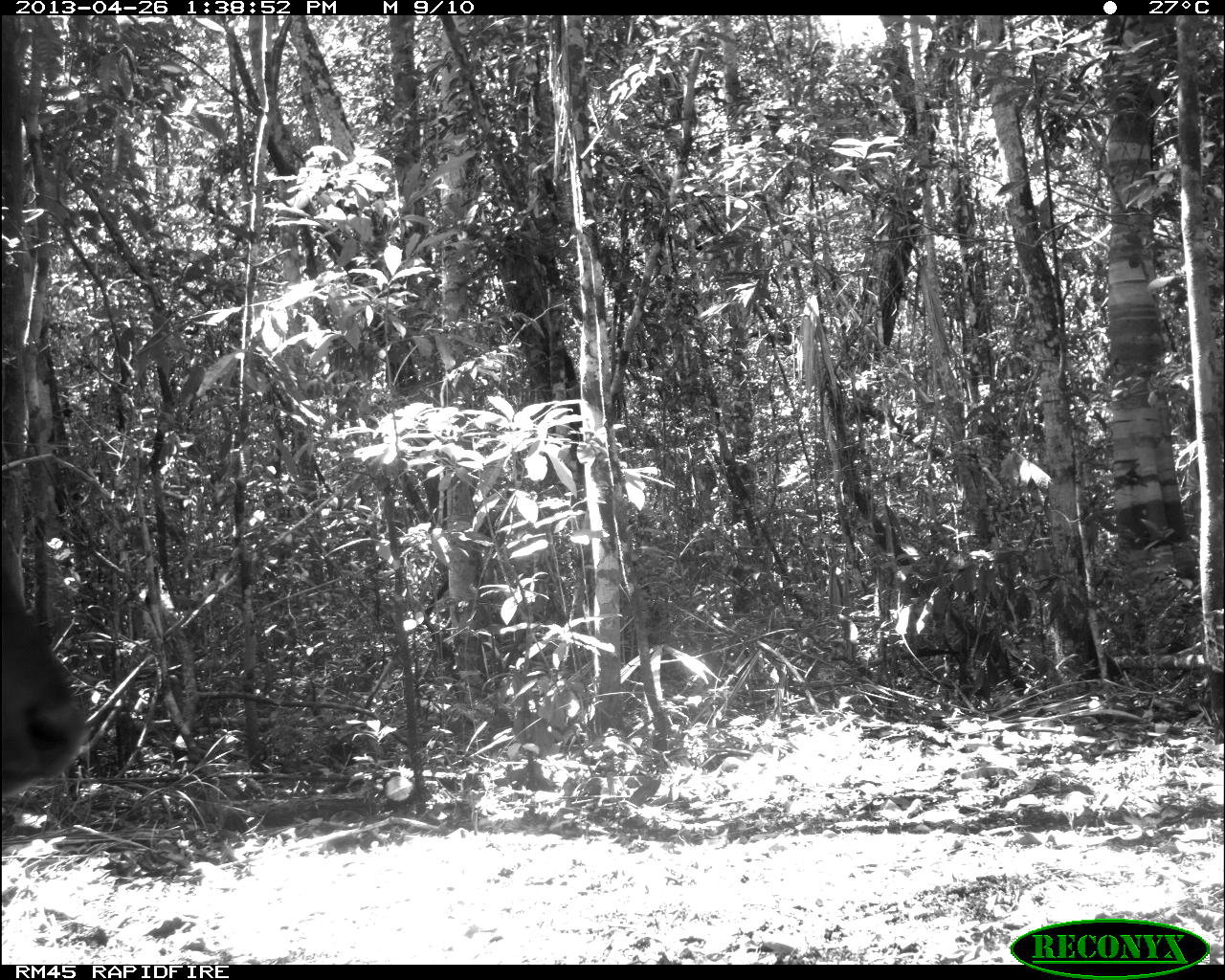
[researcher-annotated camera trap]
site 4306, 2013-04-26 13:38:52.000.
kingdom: Animalia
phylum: Chordata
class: Mammalia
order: Artiodactyla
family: Cervidae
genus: Odocoileus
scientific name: Odocoileus pandora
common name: yucatán brown brocket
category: mazama pandora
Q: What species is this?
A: Mazama pandora (yucatán brown brocket) (Odocoileus pandora).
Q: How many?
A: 1.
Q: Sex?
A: Male.